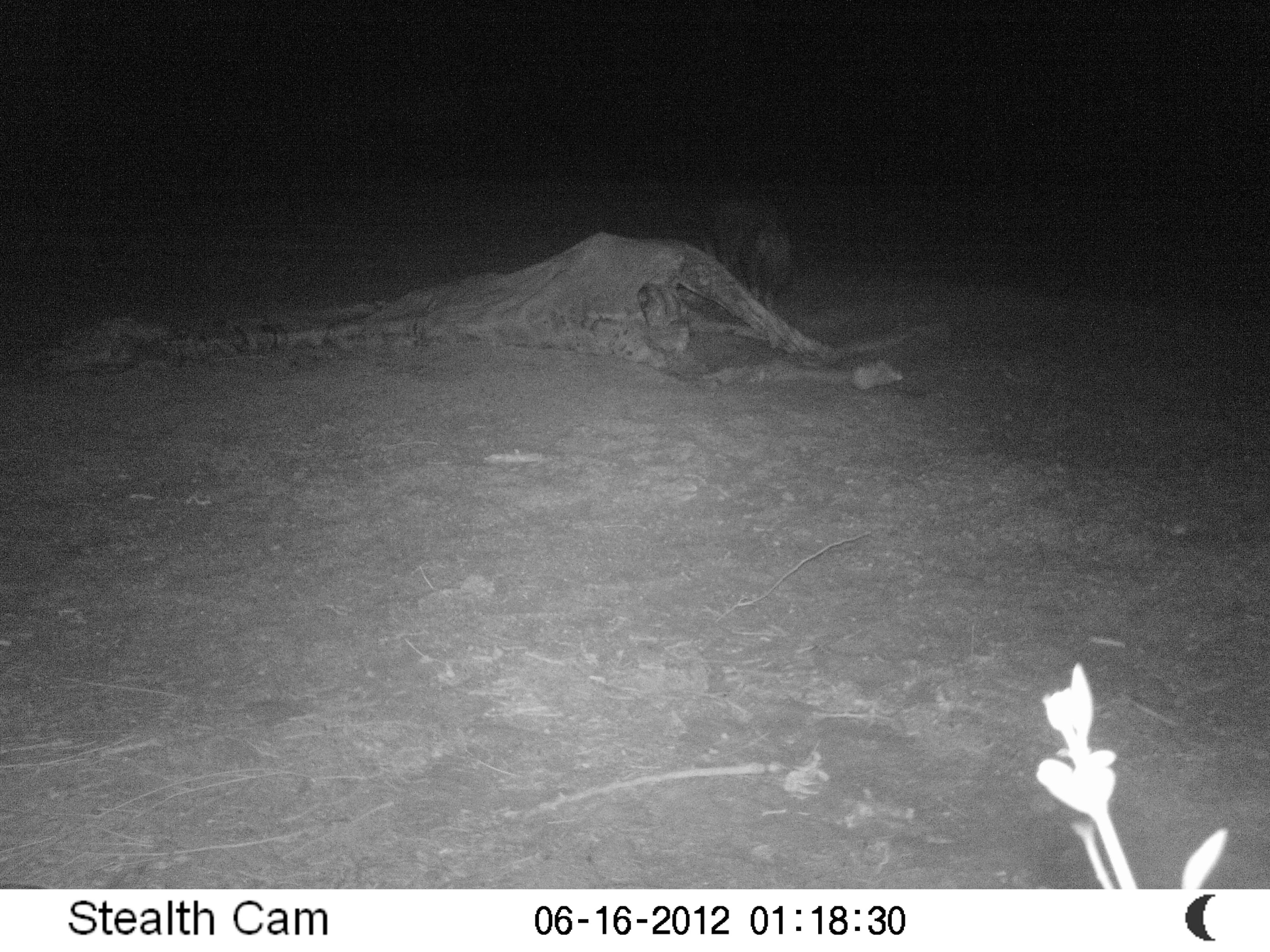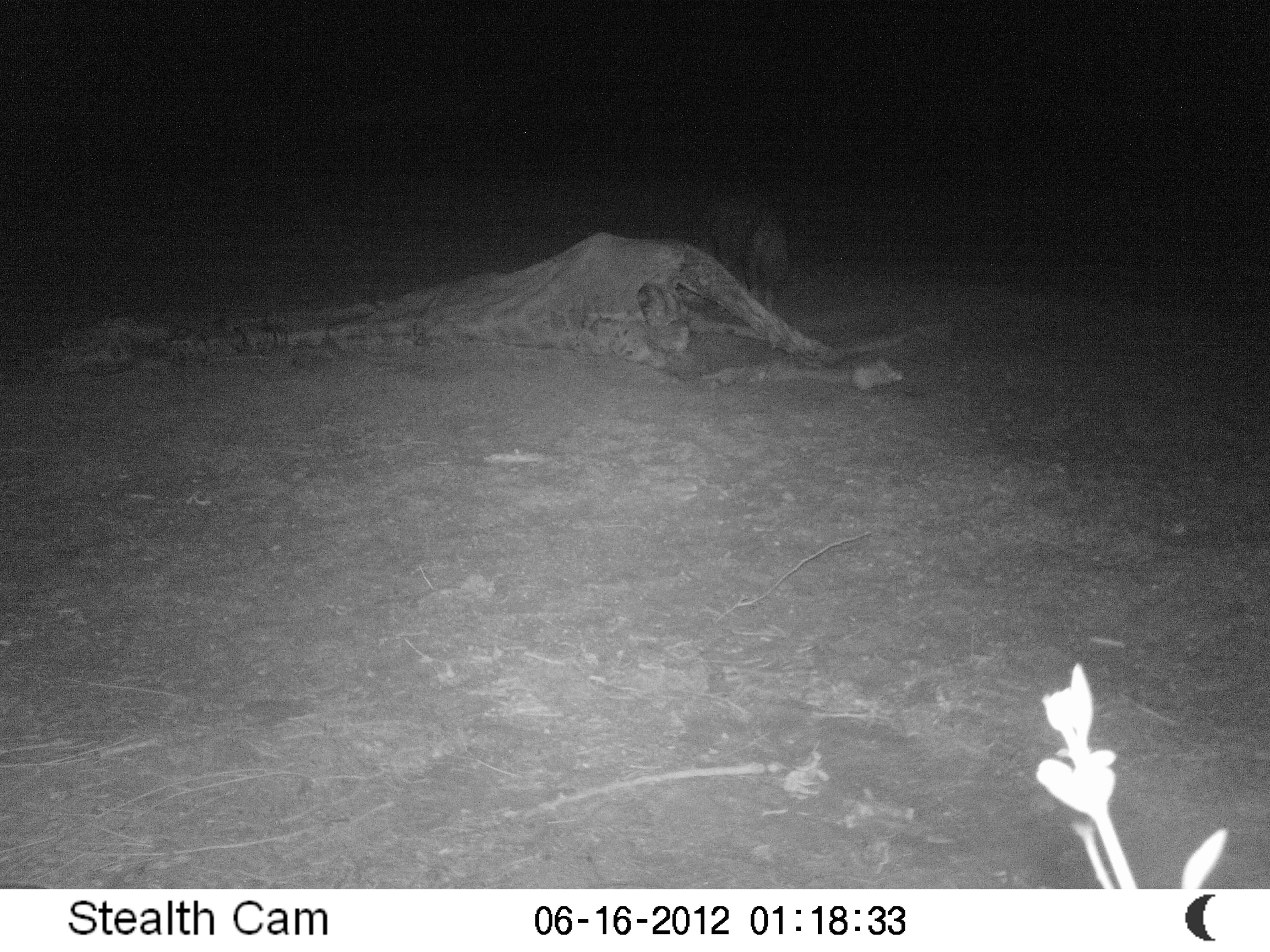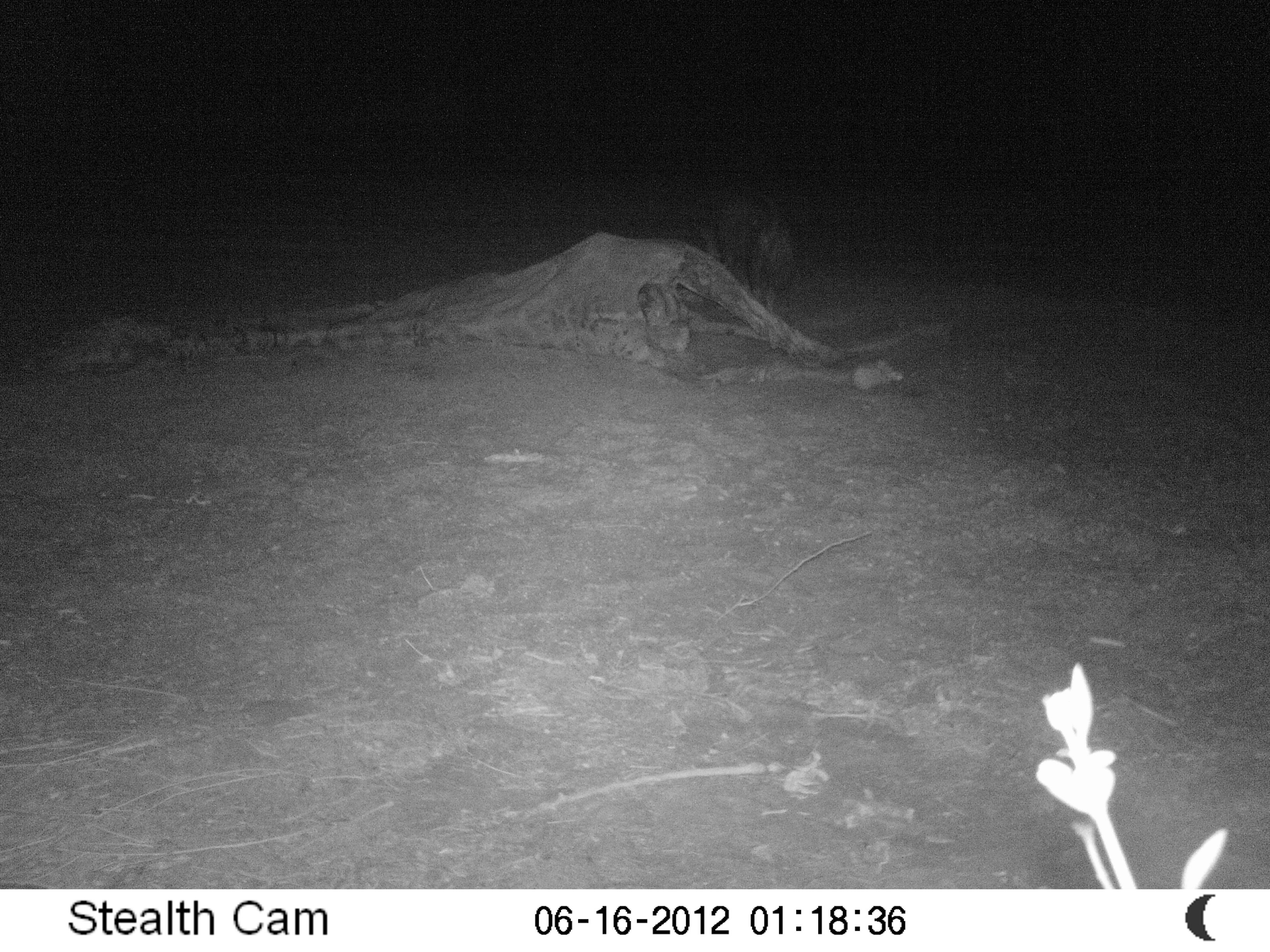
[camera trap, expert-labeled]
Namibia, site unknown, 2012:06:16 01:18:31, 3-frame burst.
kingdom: Animalia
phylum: Chordata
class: Mammalia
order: Carnivora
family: Hyaenidae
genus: Parahyaena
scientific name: Parahyaena brunnea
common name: brown hyena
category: hyaena brunnea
Hyaena brunnea (brown hyena) (Parahyaena brunnea).